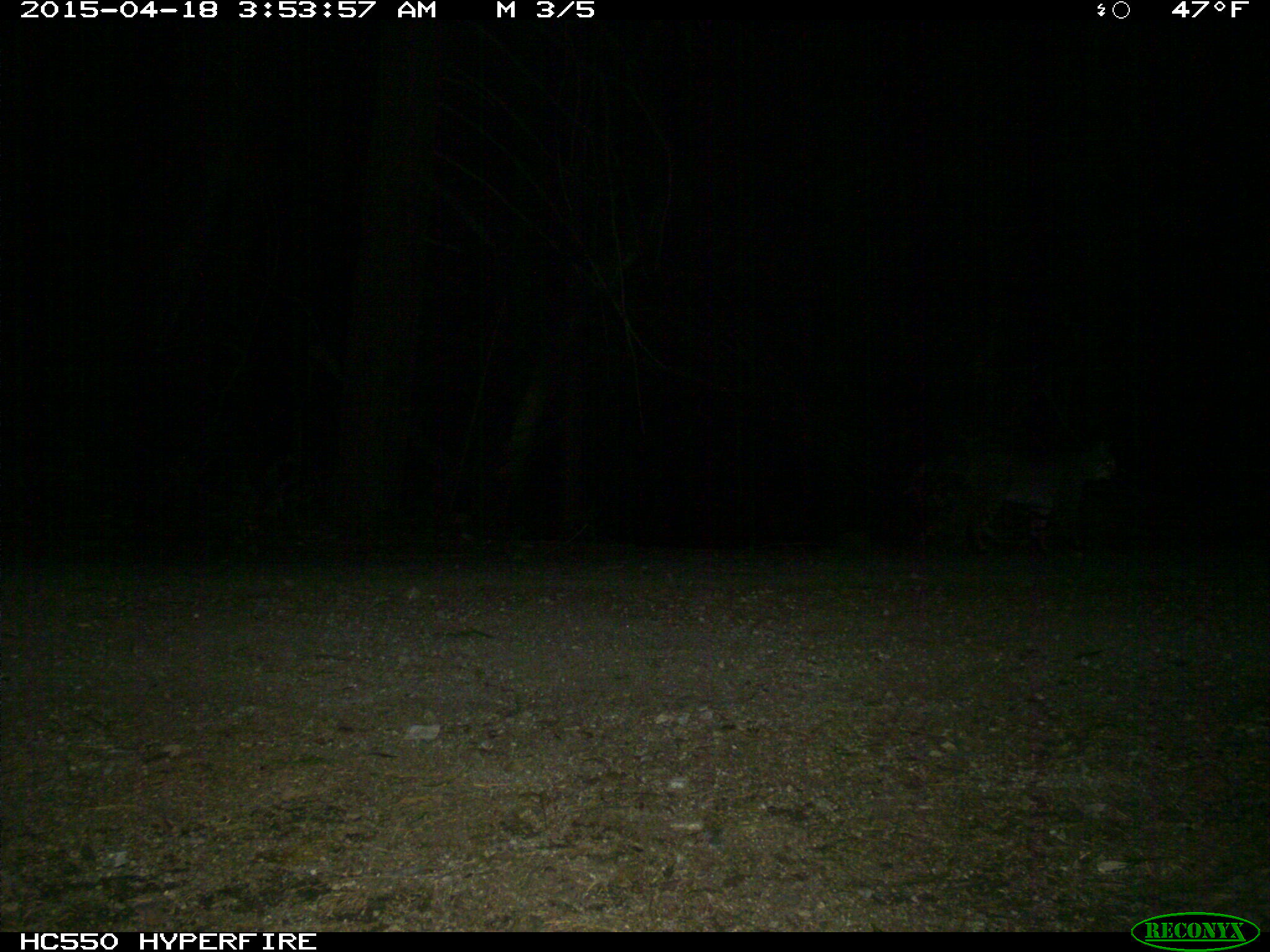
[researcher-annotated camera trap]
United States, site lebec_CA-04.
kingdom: Animalia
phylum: Chordata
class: Mammalia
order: Carnivora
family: Felidae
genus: Lynx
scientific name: Lynx rufus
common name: bobcat